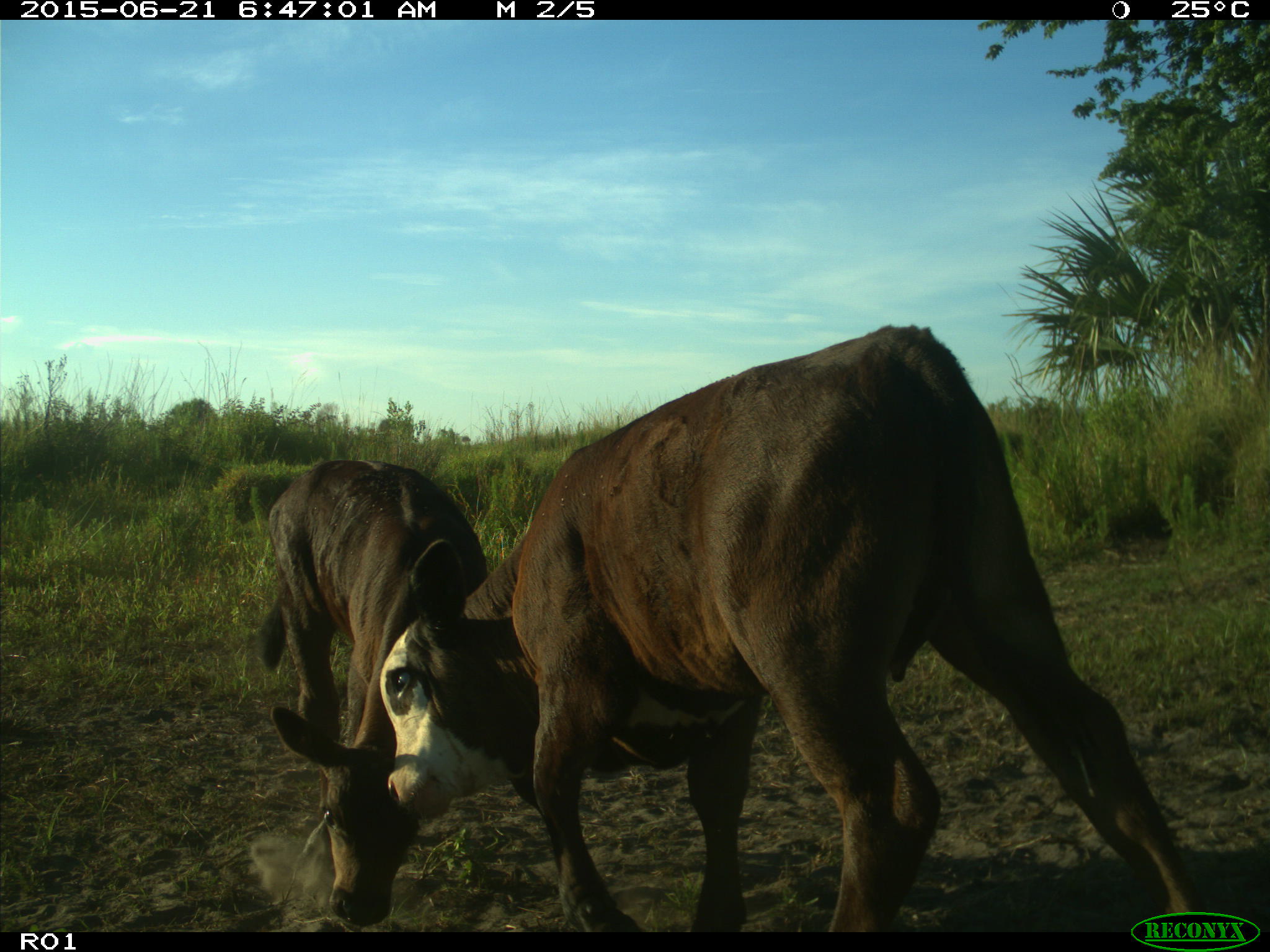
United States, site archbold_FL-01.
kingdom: Animalia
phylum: Chordata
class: Mammalia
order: Artiodactyla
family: Bovidae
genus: Bos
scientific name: Bos taurus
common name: domestic cow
Bos taurus (domestic cow).